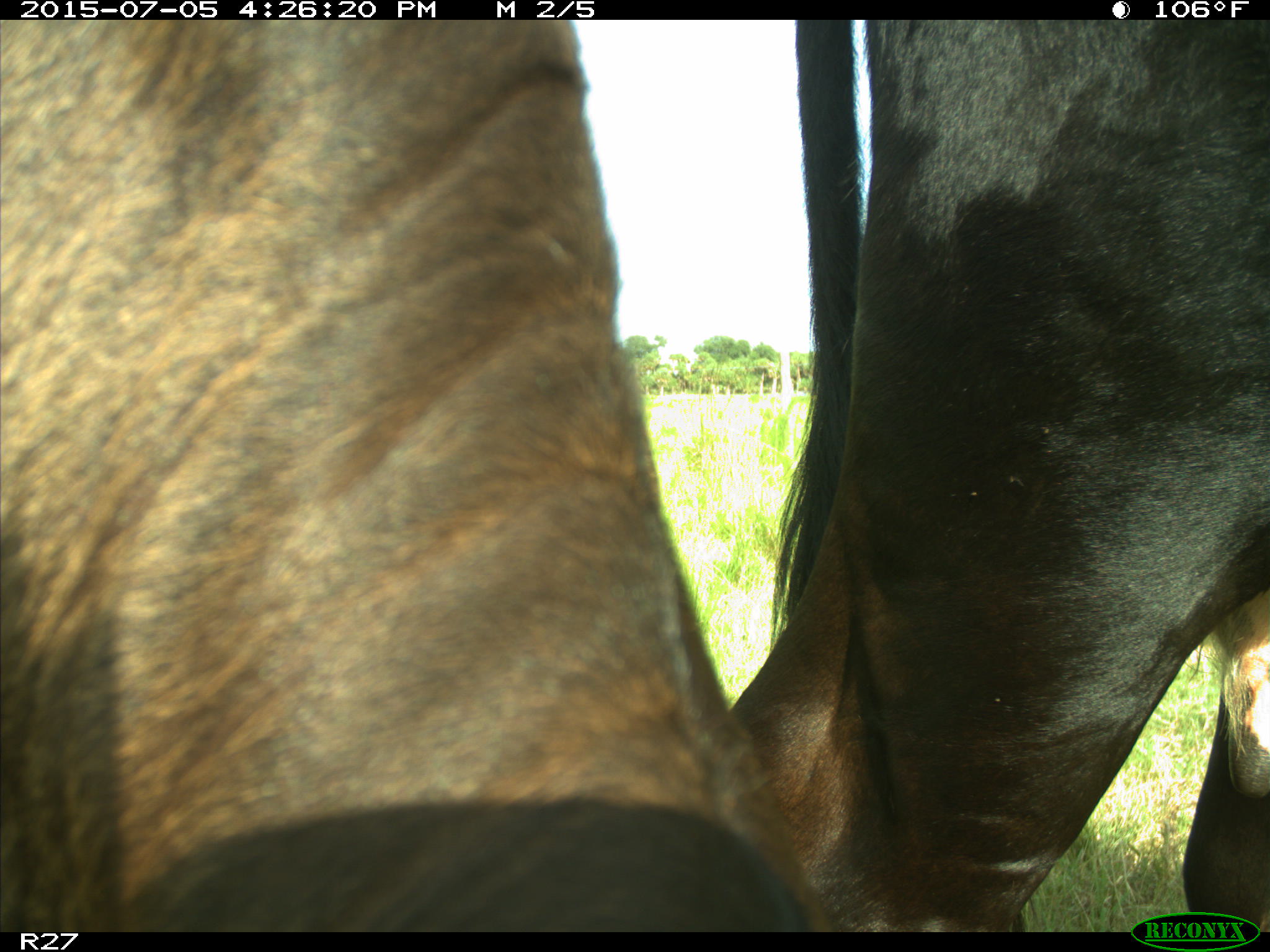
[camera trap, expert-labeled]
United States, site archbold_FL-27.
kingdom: Animalia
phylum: Chordata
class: Mammalia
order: Artiodactyla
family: Bovidae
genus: Bos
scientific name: Bos taurus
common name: domestic cow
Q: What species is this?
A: Bos taurus (domestic cow).